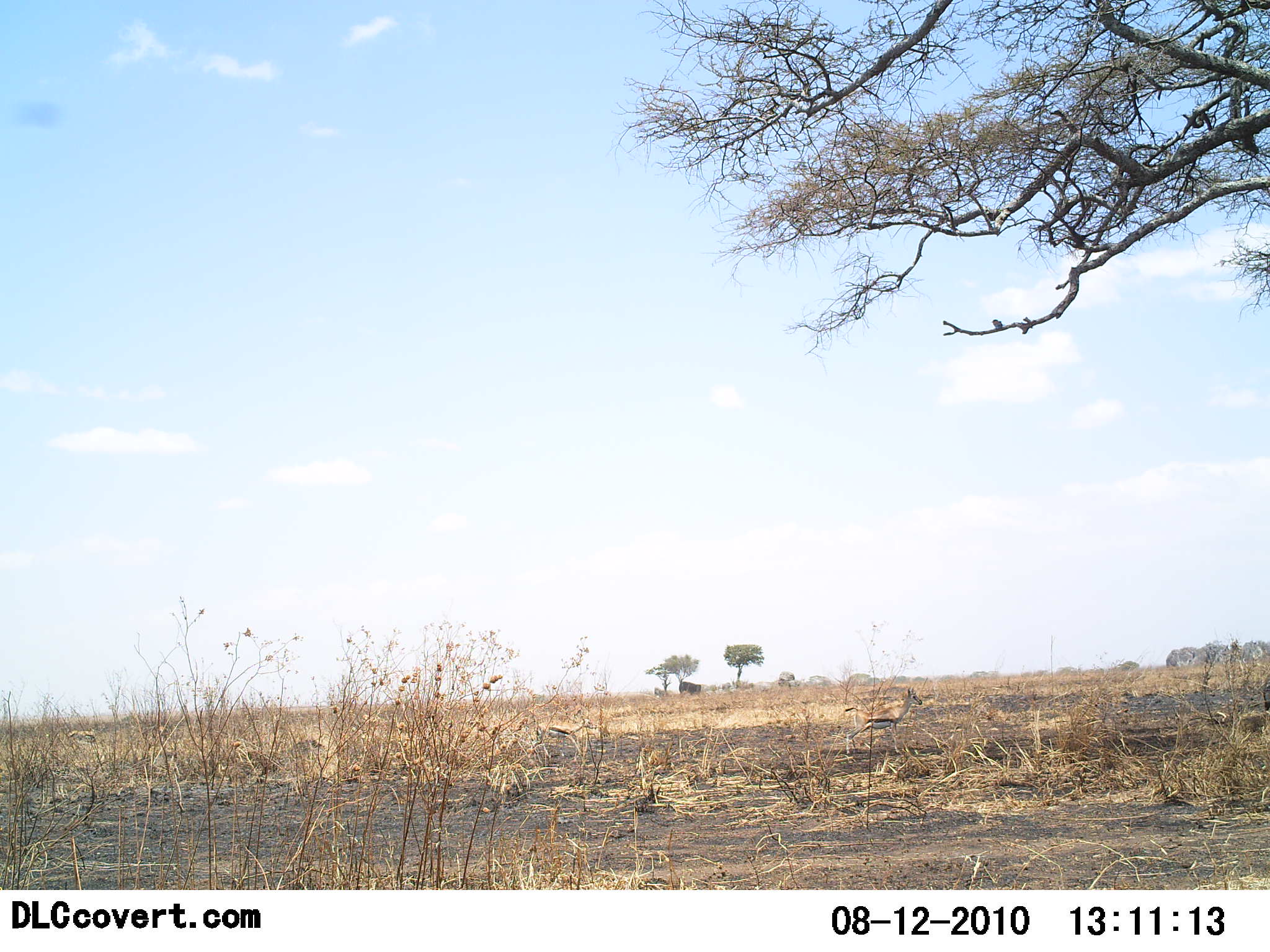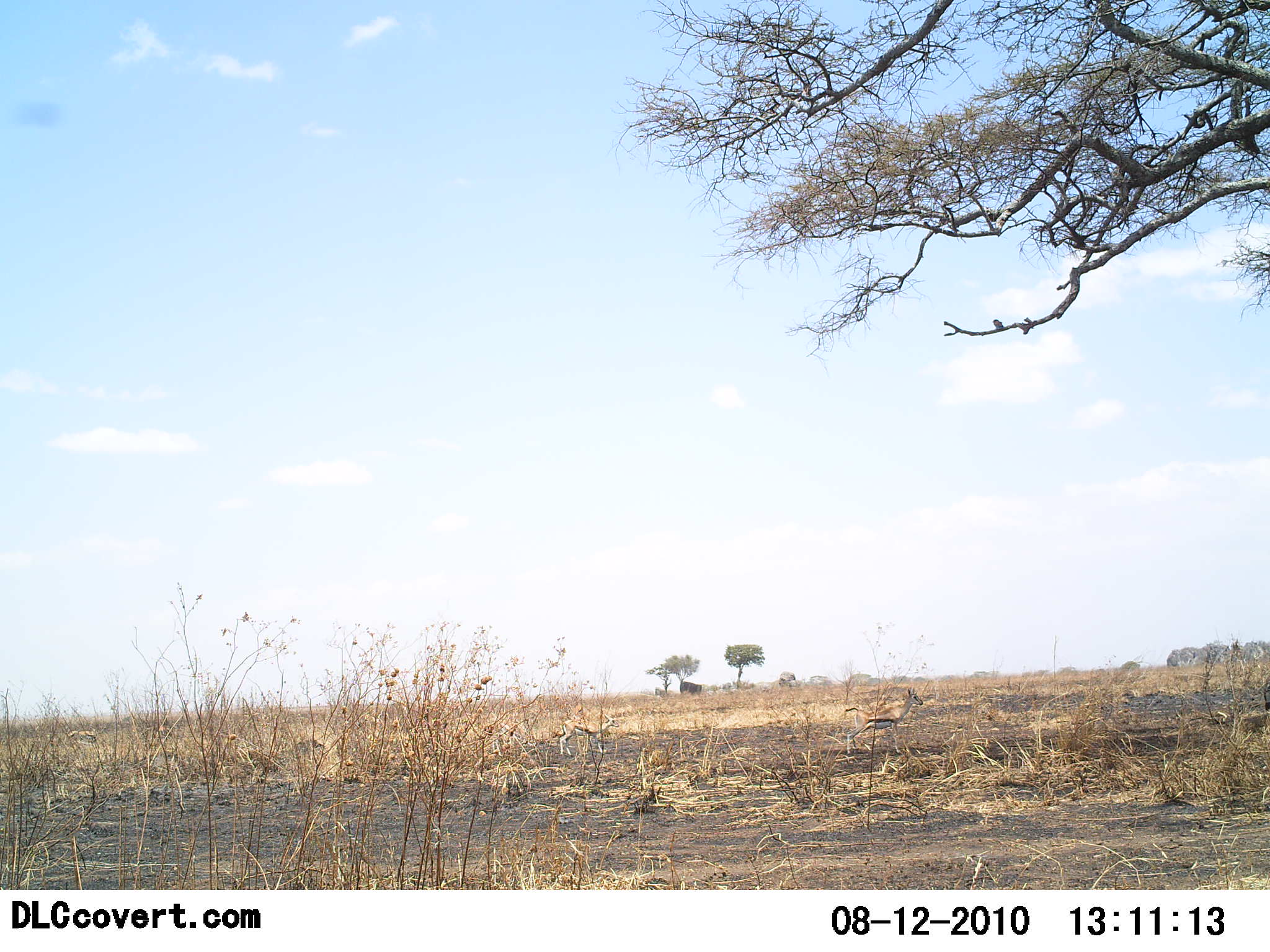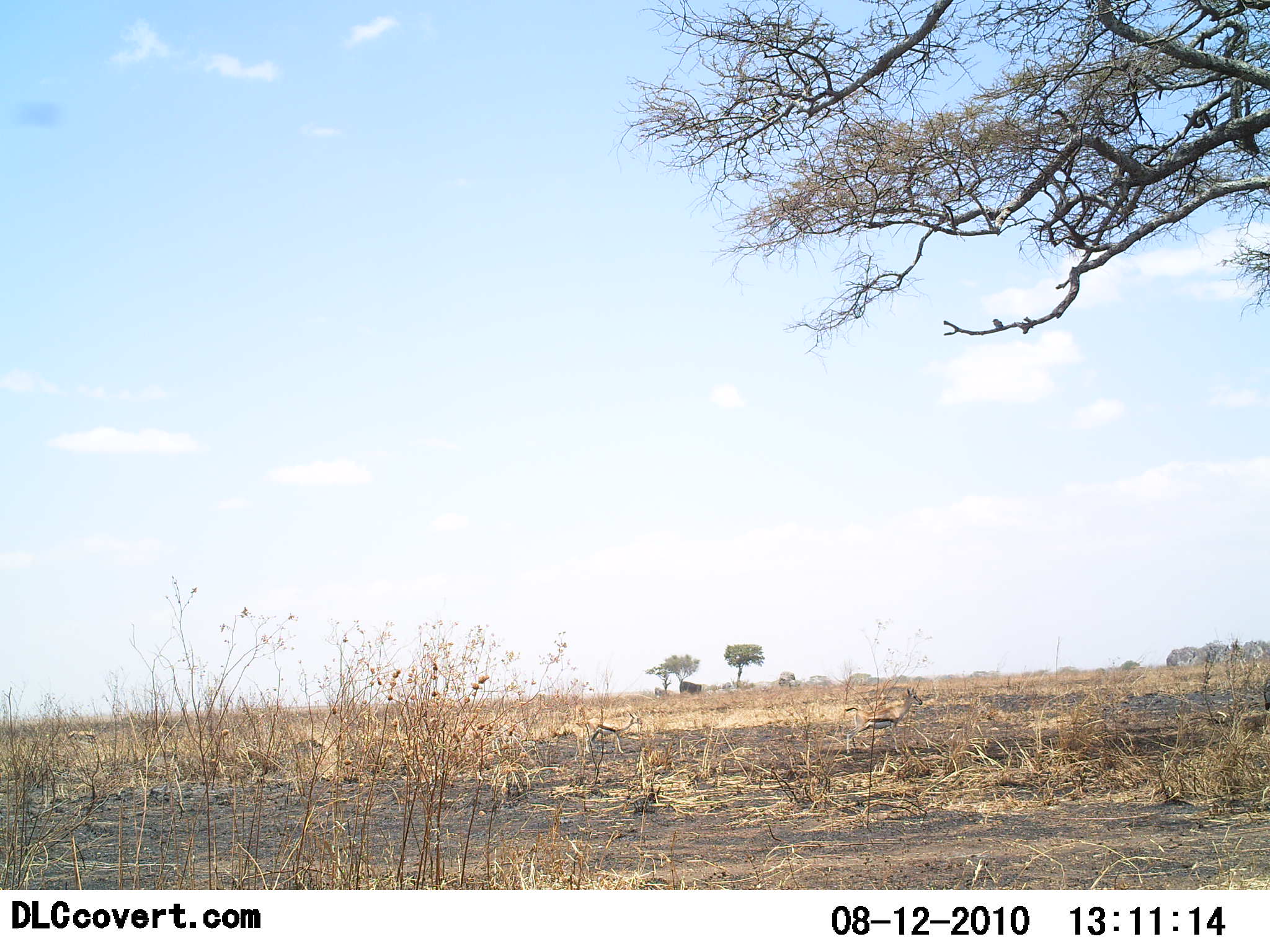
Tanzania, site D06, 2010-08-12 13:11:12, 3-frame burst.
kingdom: Animalia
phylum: Chordata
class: Mammalia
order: Artiodactyla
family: Bovidae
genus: Eudorcas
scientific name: Eudorcas thomsonii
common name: thomson's gazelle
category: gazellethomsons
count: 2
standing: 58%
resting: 0%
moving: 100%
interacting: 0%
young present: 17%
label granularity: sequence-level